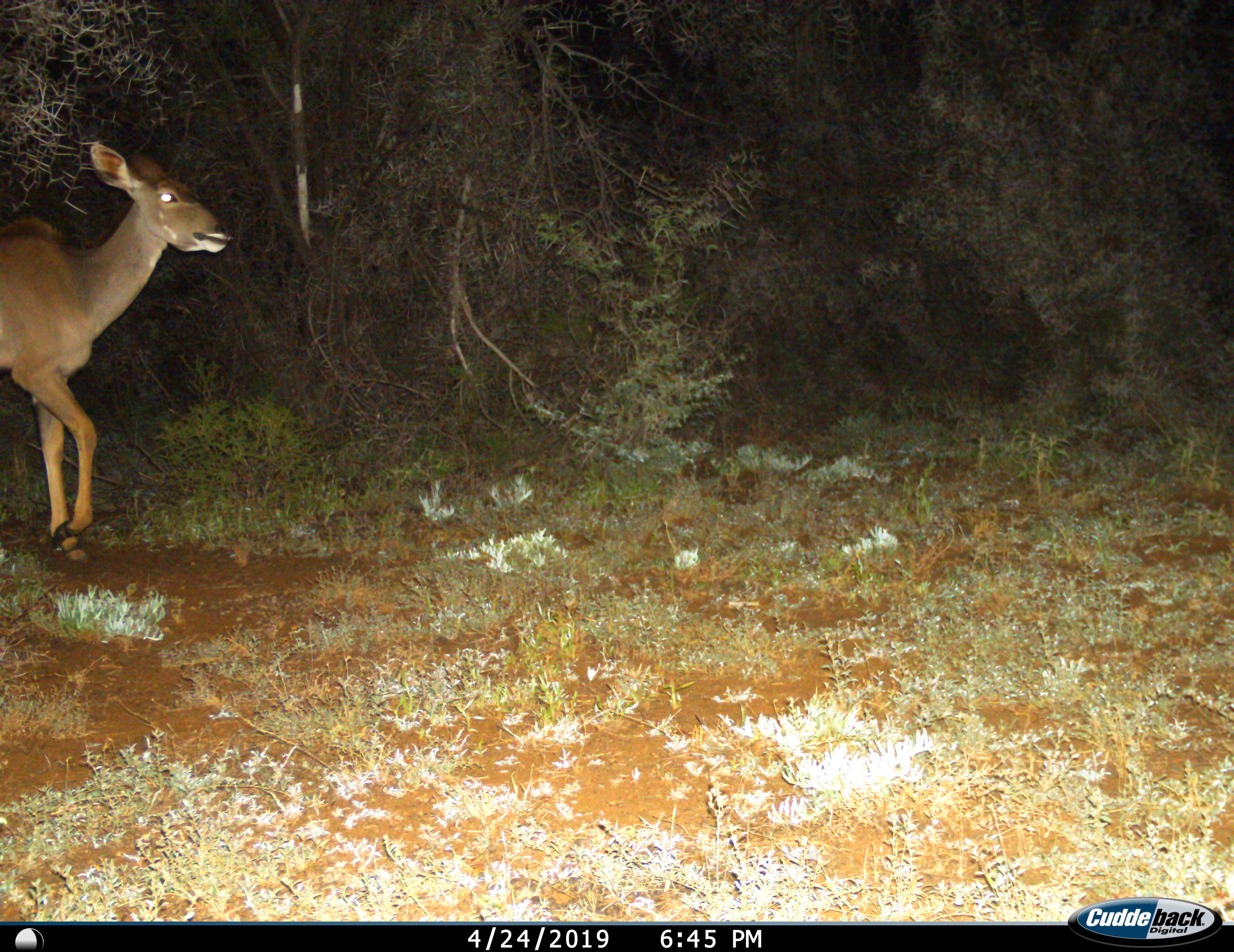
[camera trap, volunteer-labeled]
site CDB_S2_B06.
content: unidentified animal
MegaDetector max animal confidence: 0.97